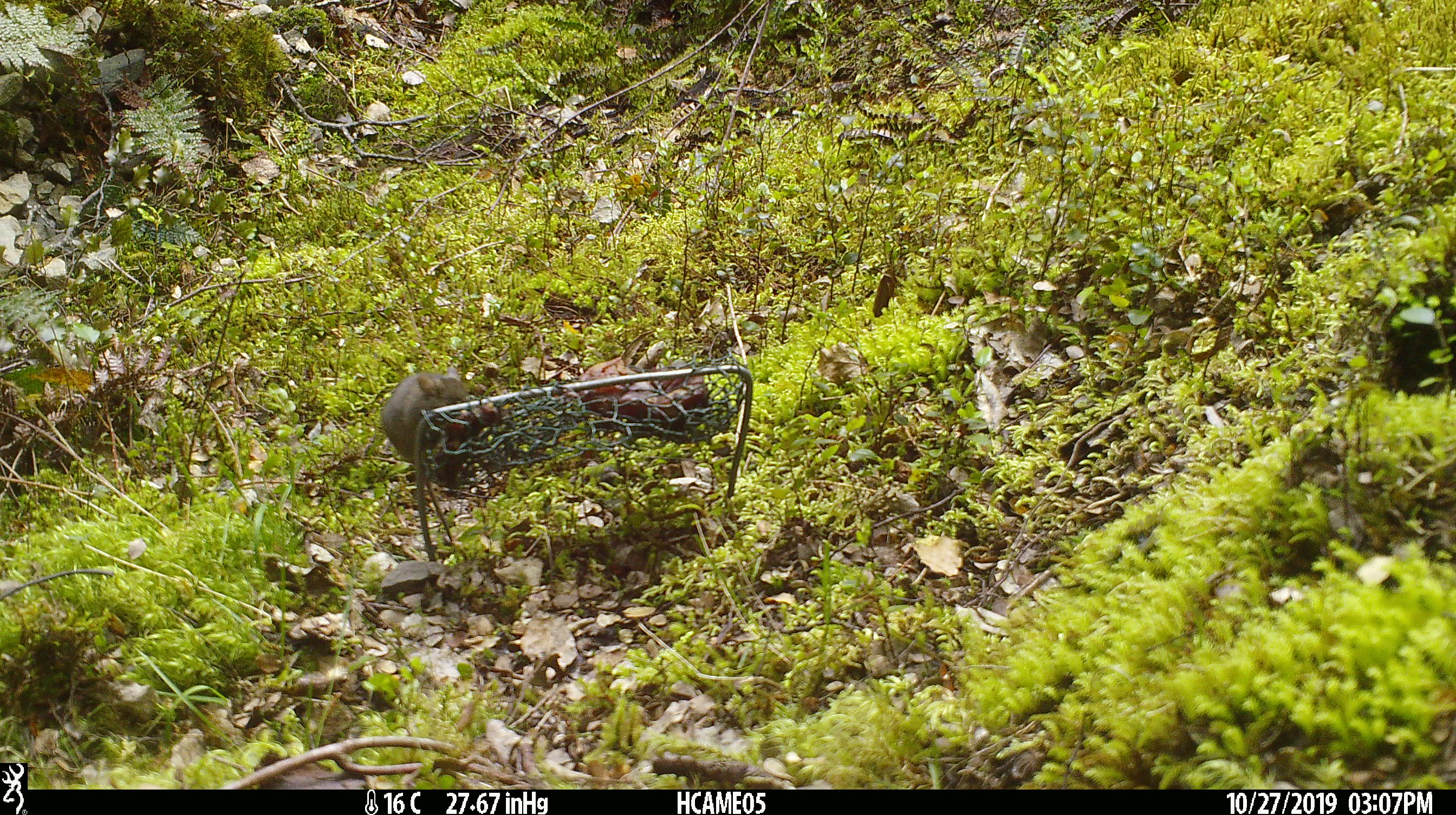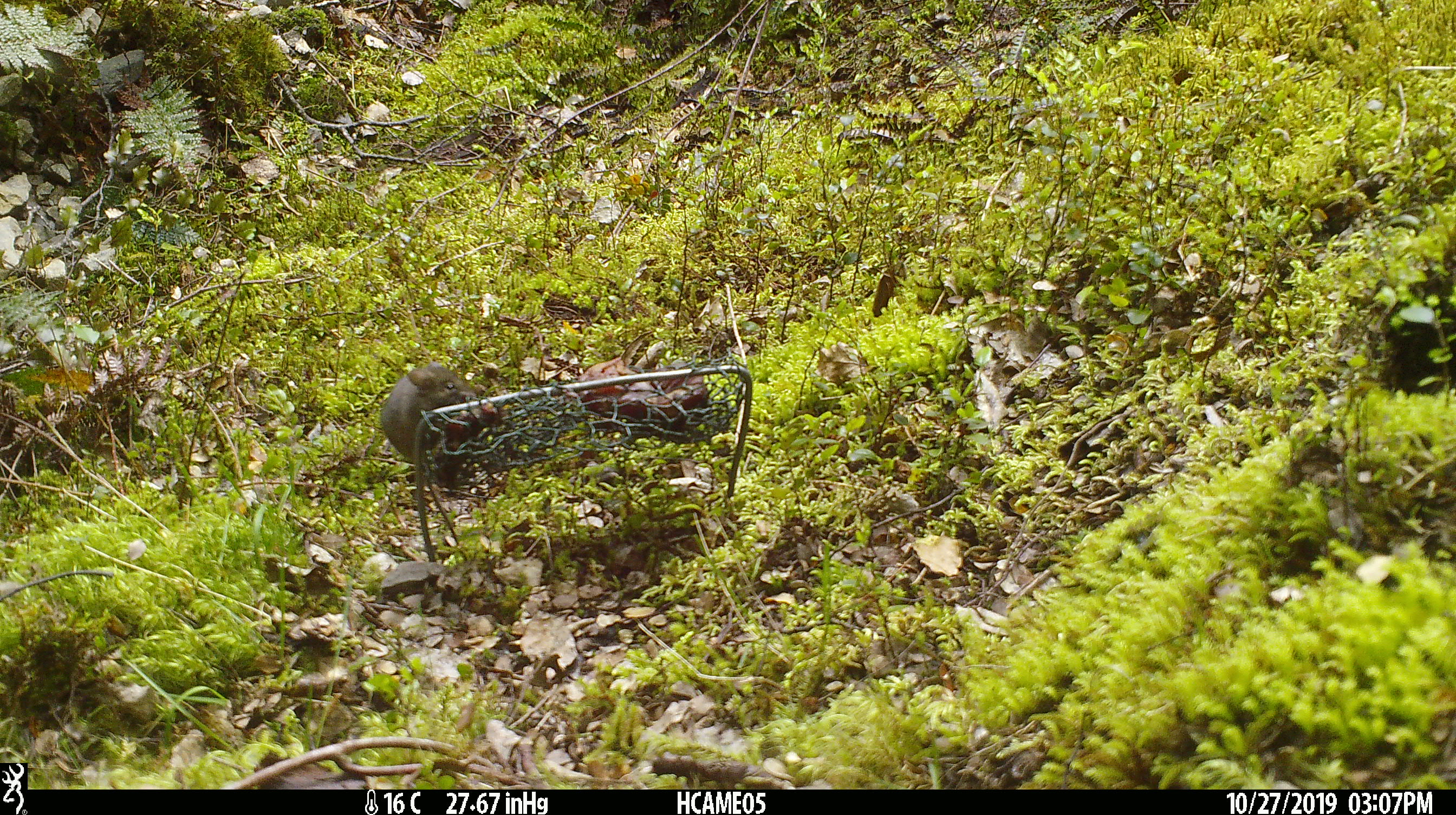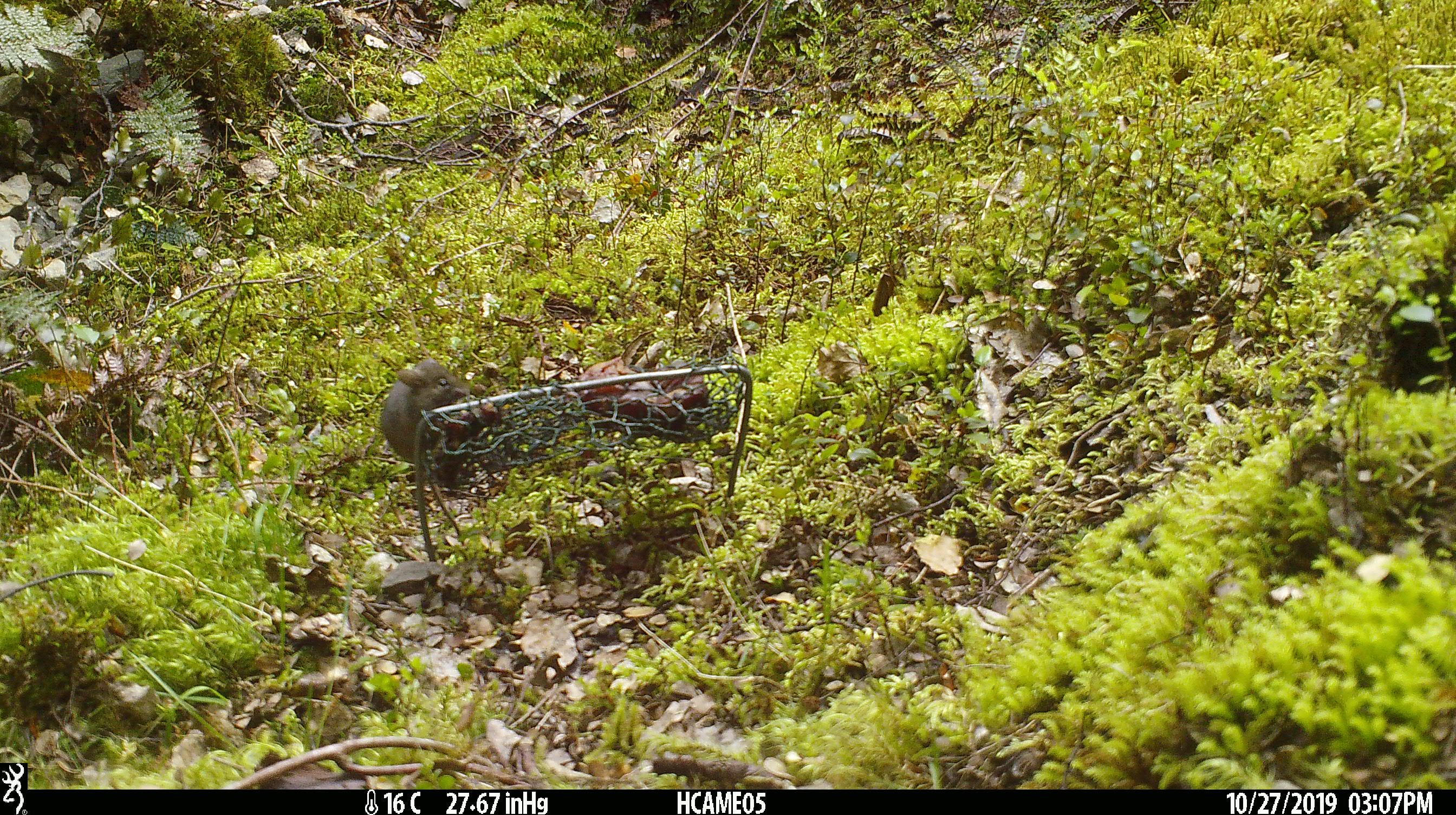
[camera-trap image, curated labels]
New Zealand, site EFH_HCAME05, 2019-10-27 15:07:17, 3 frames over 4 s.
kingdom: Animalia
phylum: Chordata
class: Mammalia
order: Rodentia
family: Muridae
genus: Mus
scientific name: Mus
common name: mouse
Mouse (Mus).